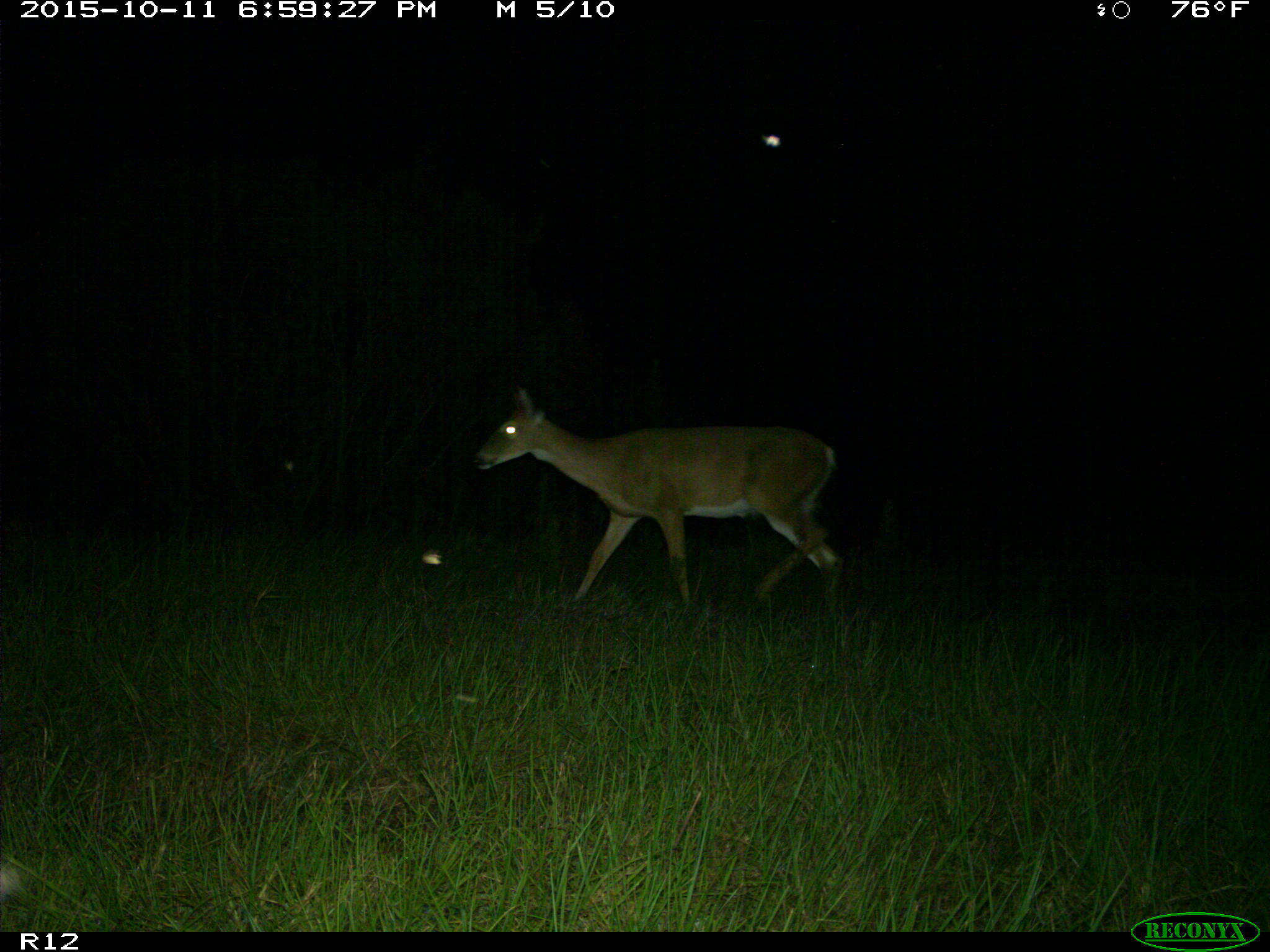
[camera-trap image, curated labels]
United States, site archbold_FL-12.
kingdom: Animalia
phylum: Chordata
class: Mammalia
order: Artiodactyla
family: Cervidae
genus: Odocoileus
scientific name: Odocoileus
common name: deer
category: unidentified deer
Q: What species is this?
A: Unidentified deer (deer) (Odocoileus).